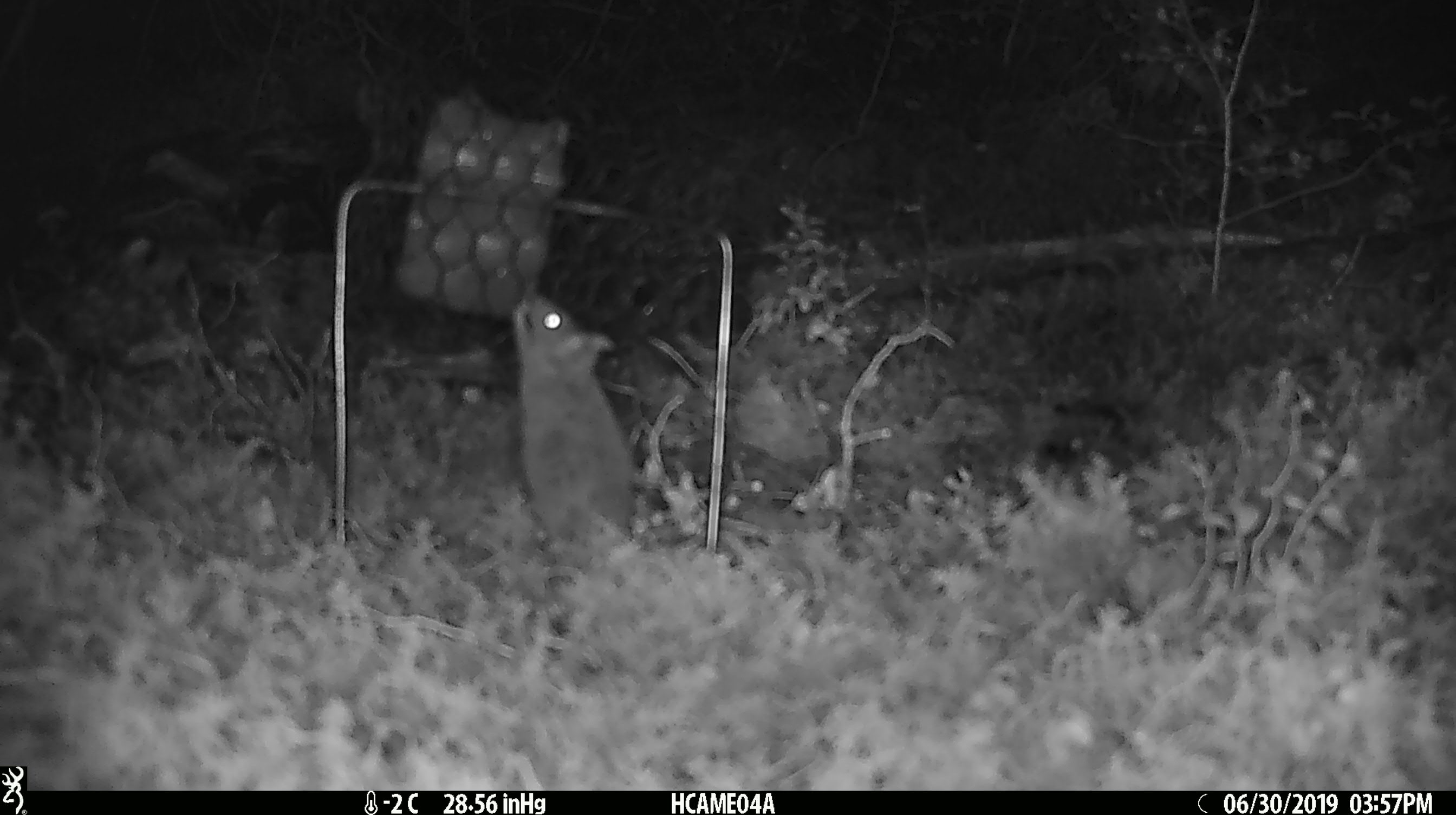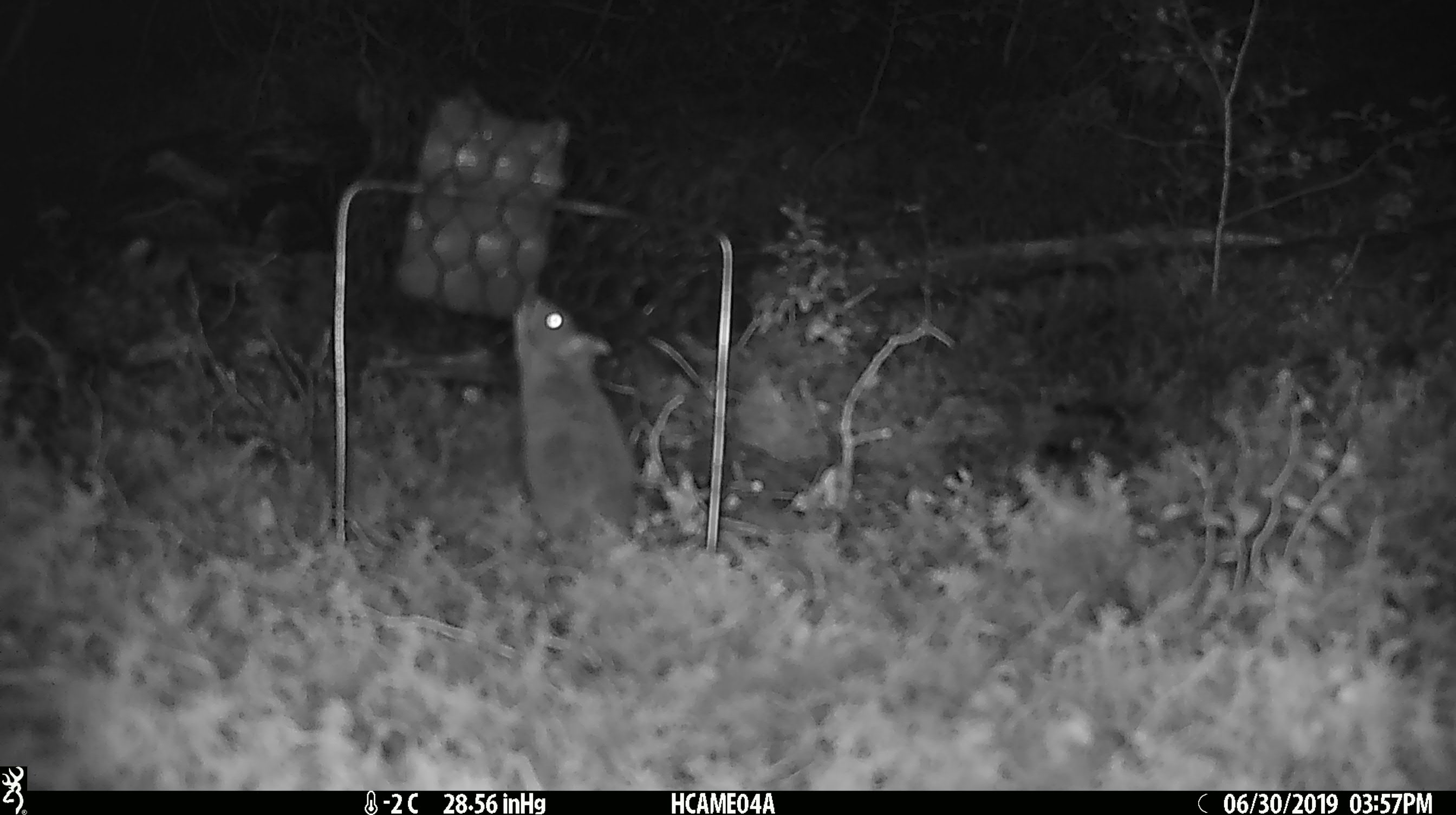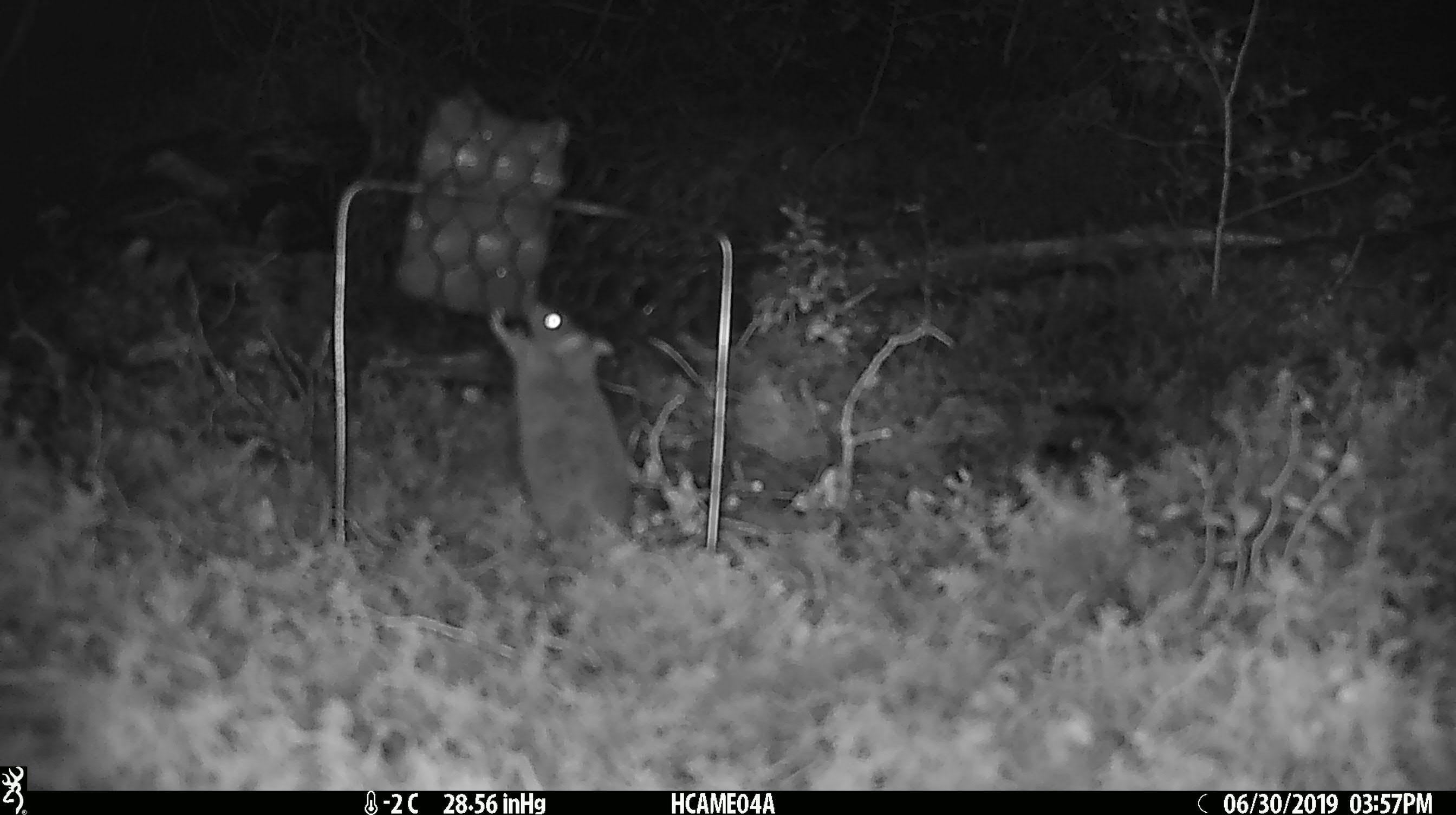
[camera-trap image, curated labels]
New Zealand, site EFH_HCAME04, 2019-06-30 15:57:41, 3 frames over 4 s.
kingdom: Animalia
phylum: Chordata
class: Mammalia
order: Rodentia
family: Muridae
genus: Mus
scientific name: Mus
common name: mouse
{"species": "mouse (Mus)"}